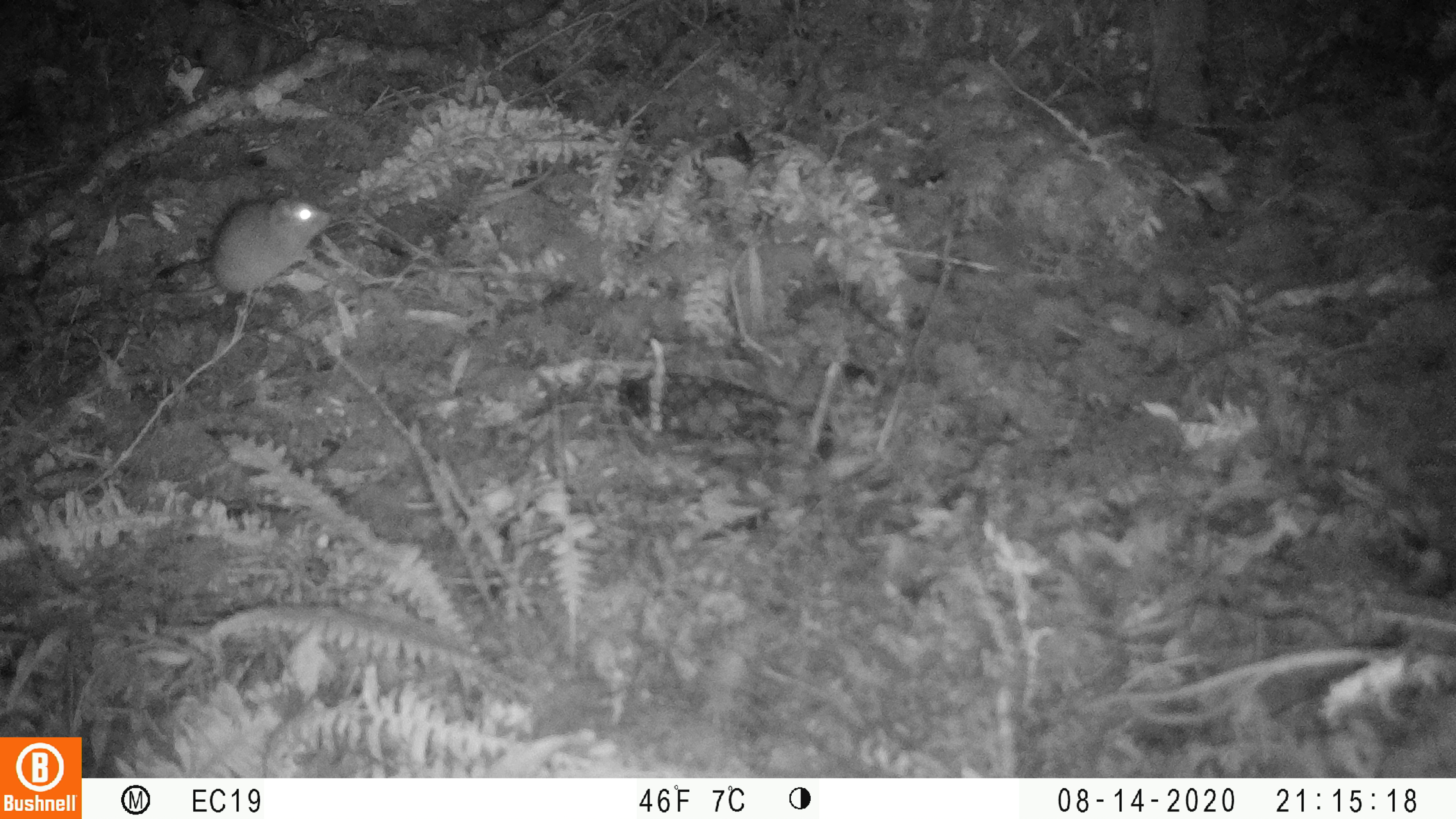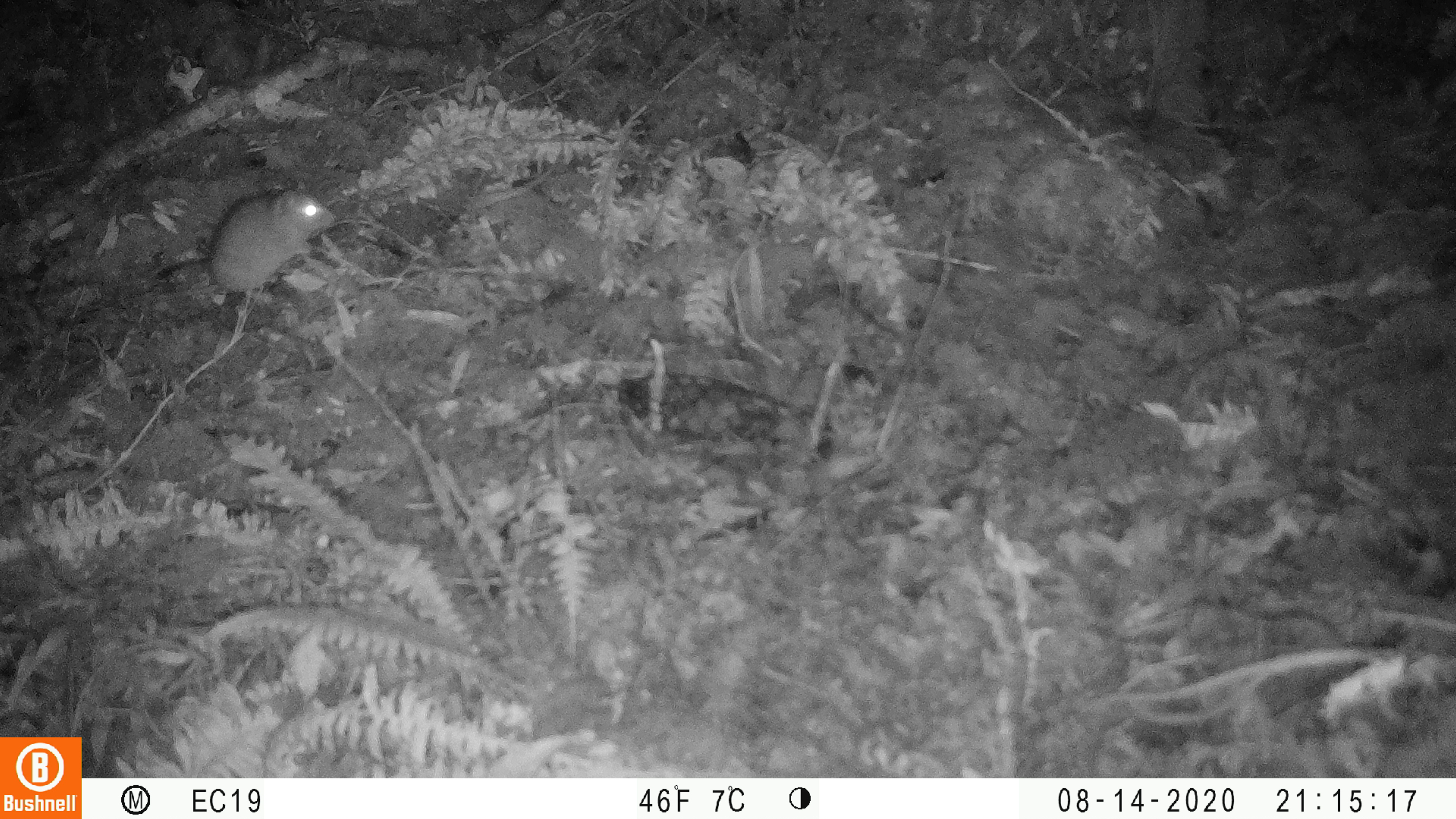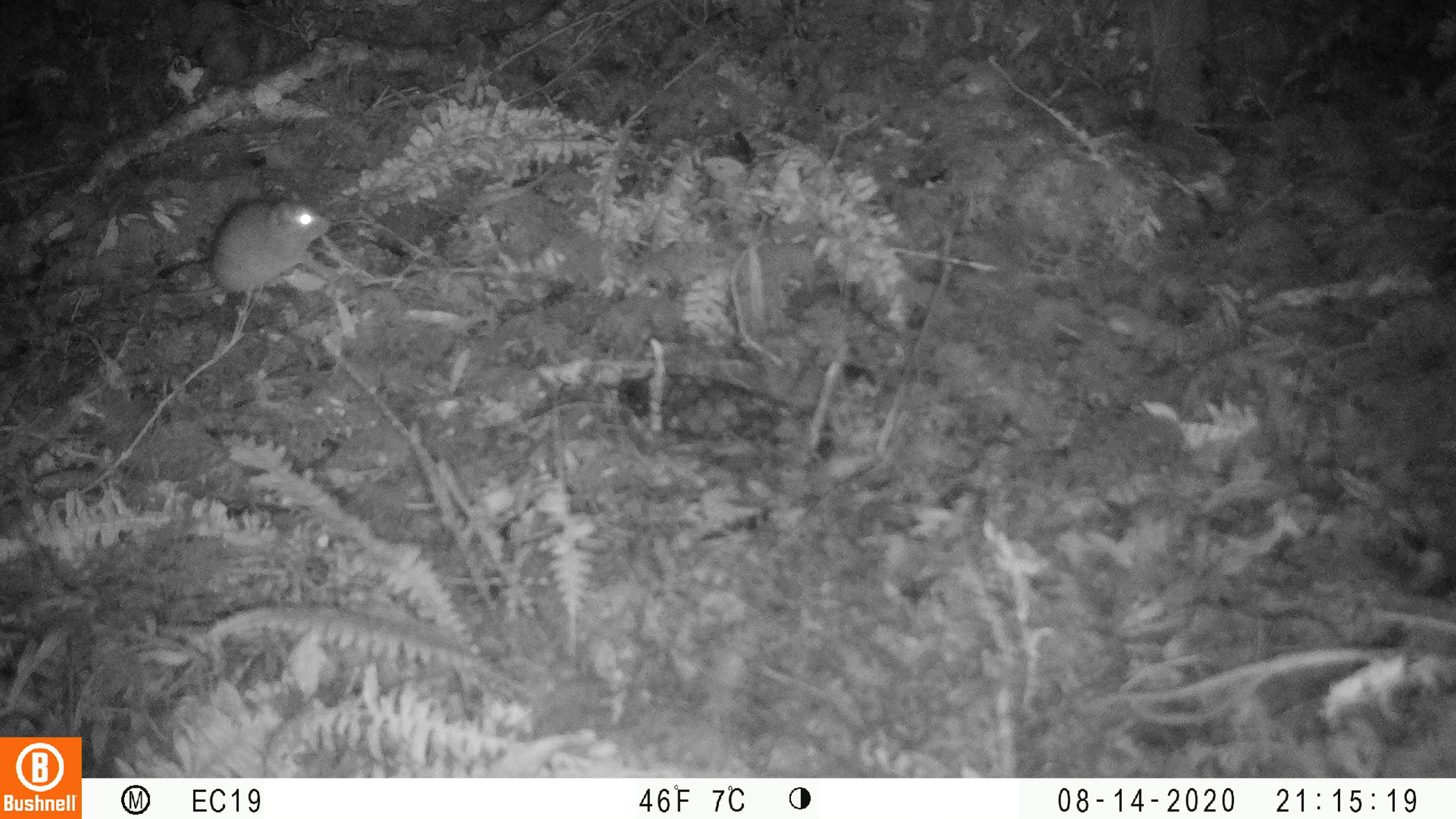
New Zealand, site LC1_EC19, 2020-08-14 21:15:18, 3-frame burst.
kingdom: Animalia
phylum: Chordata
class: Mammalia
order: Rodentia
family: Muridae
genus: Rattus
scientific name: Rattus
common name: rat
Rat (Rattus).